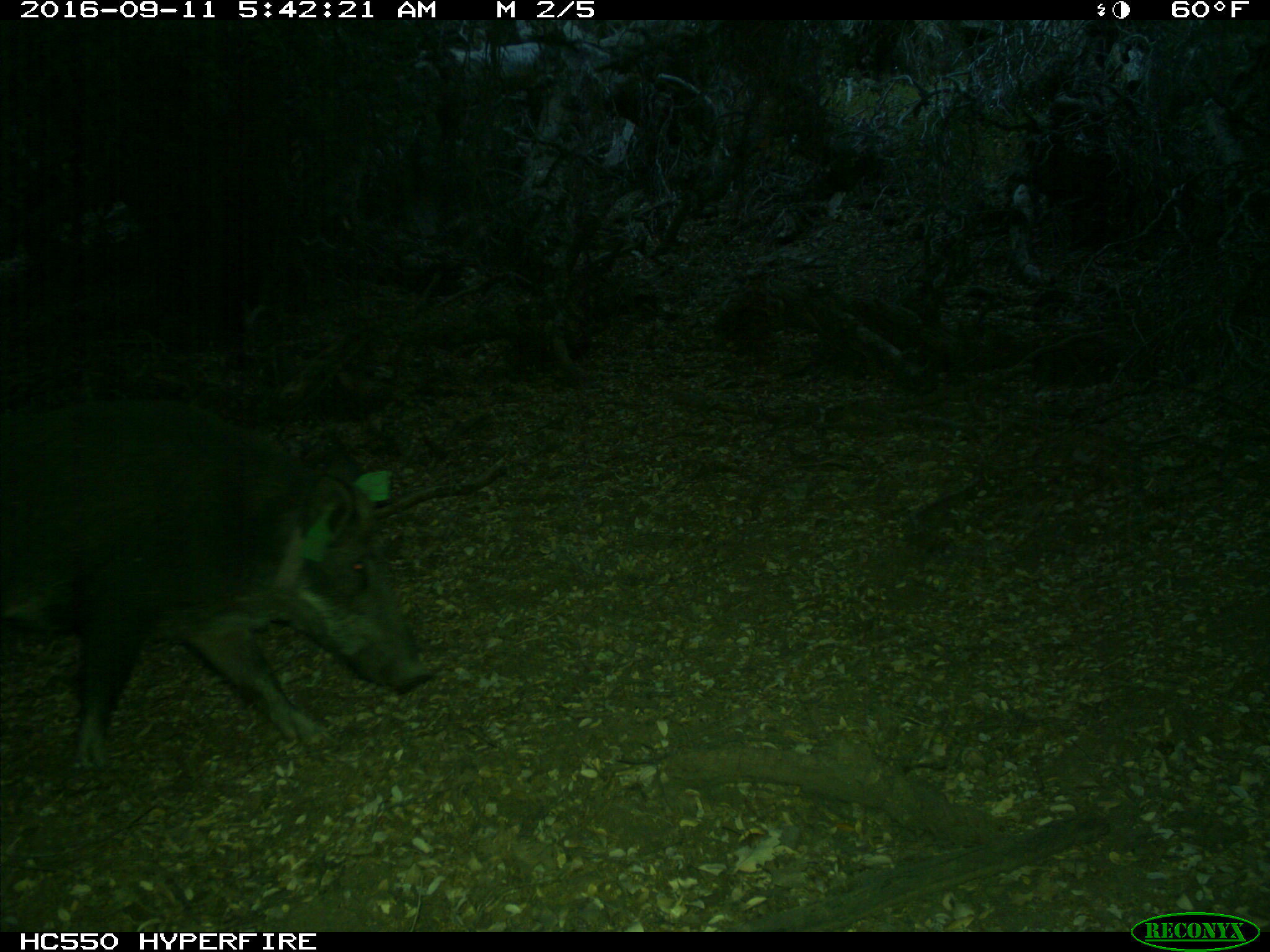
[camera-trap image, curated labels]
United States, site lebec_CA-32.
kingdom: Animalia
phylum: Chordata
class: Mammalia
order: Artiodactyla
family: Suidae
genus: Sus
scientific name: Sus scrofa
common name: wild boar